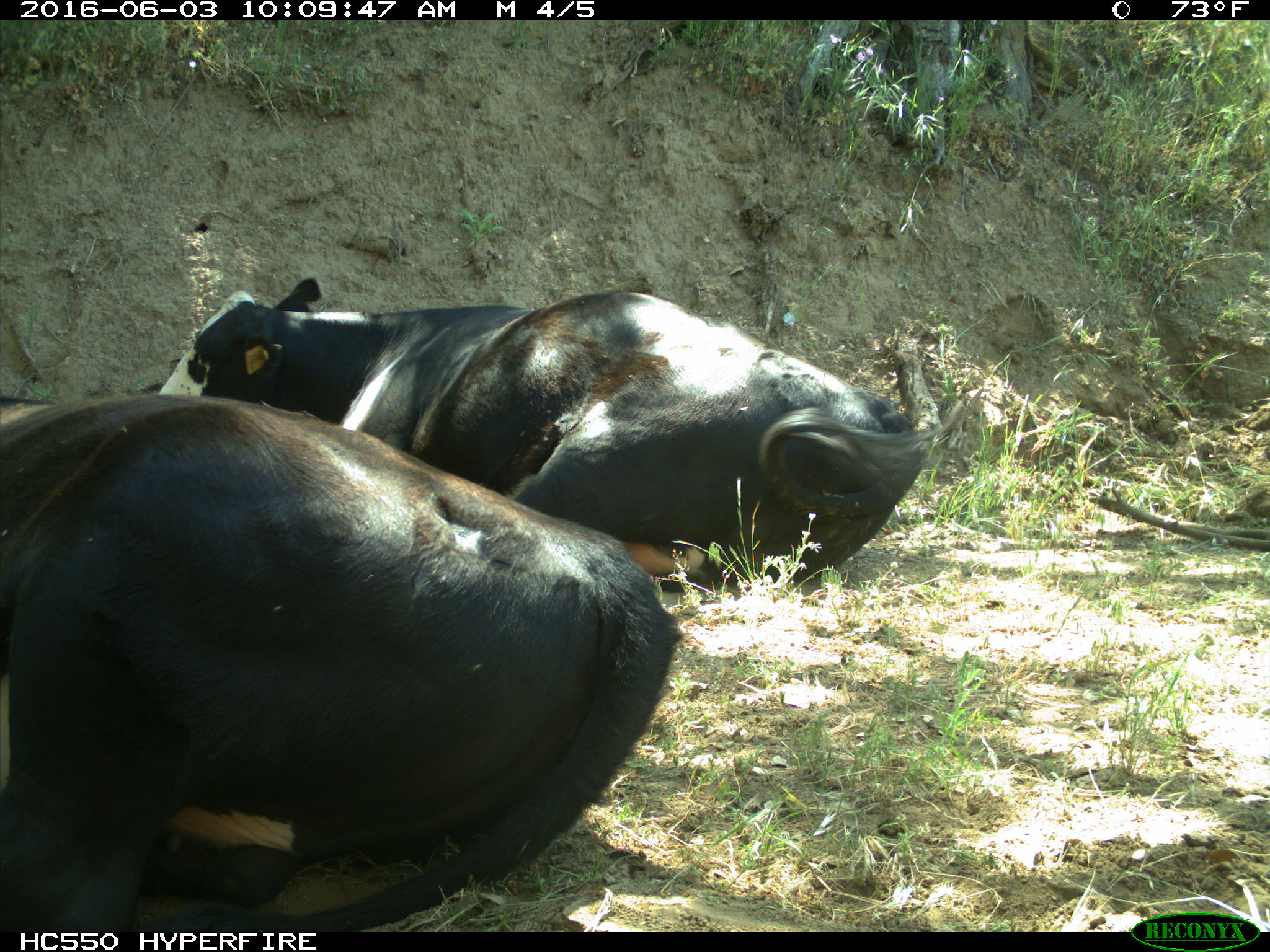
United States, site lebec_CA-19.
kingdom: Animalia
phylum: Chordata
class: Mammalia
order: Artiodactyla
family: Bovidae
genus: Bos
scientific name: Bos taurus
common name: domestic cow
Bos taurus (domestic cow).